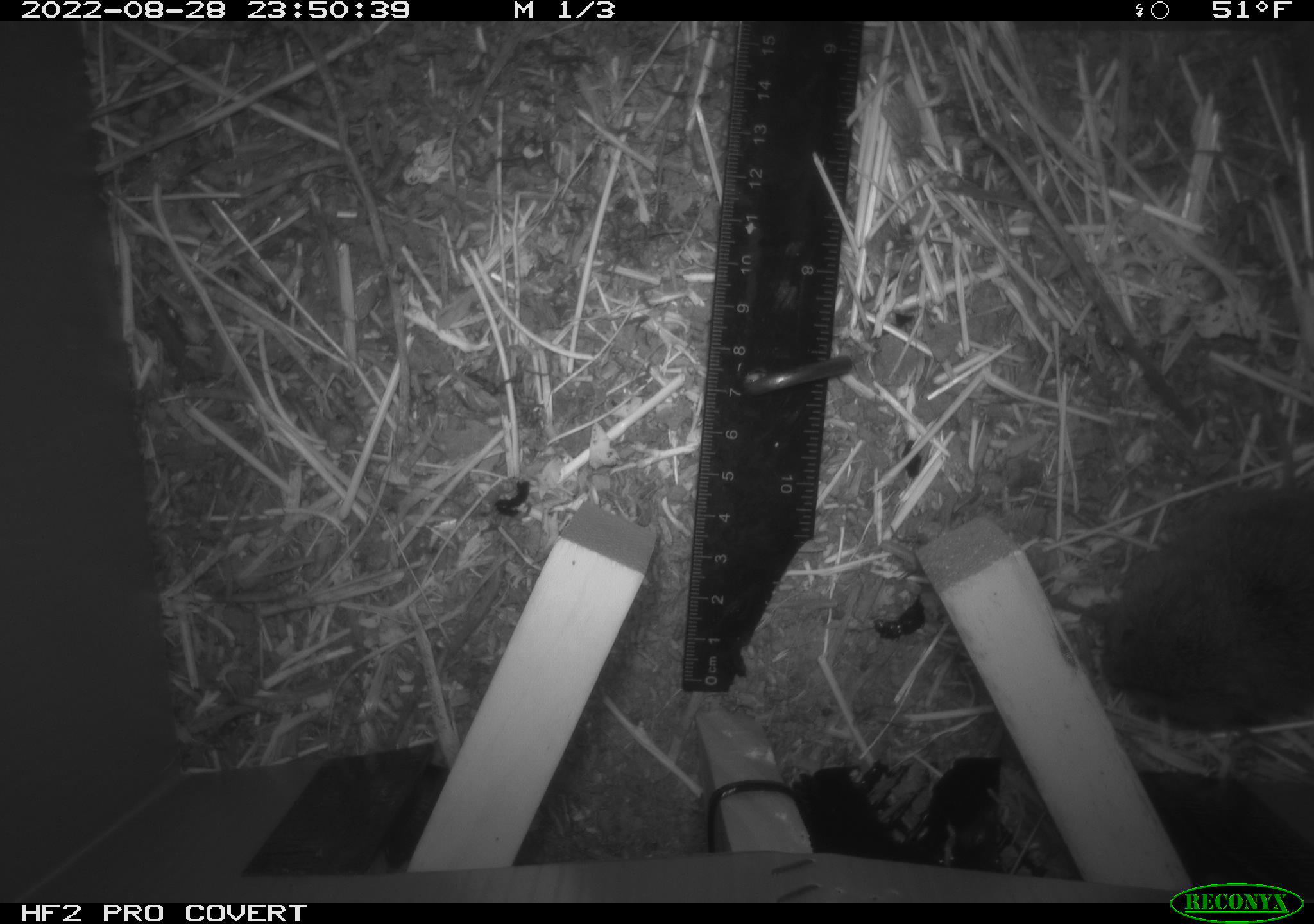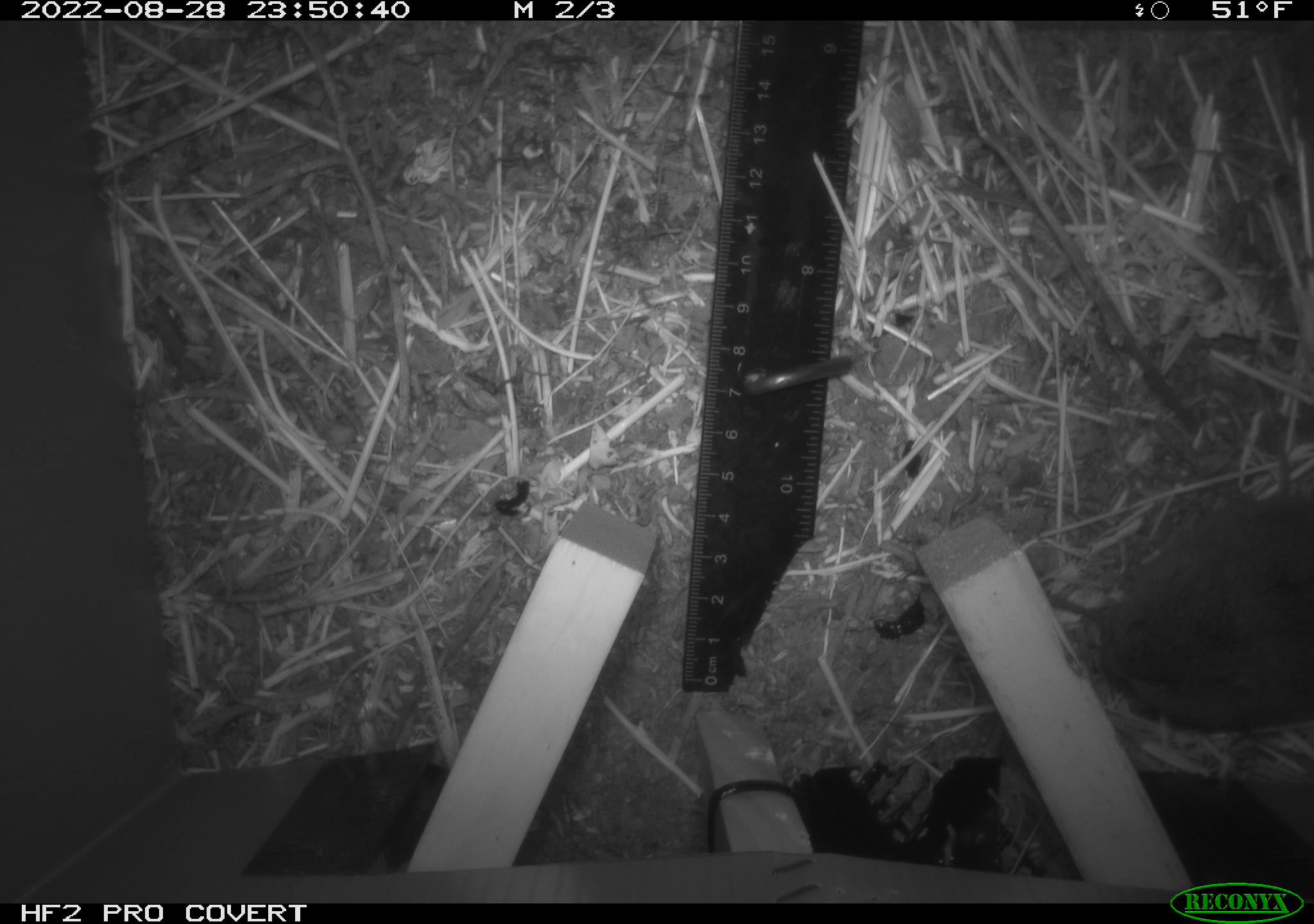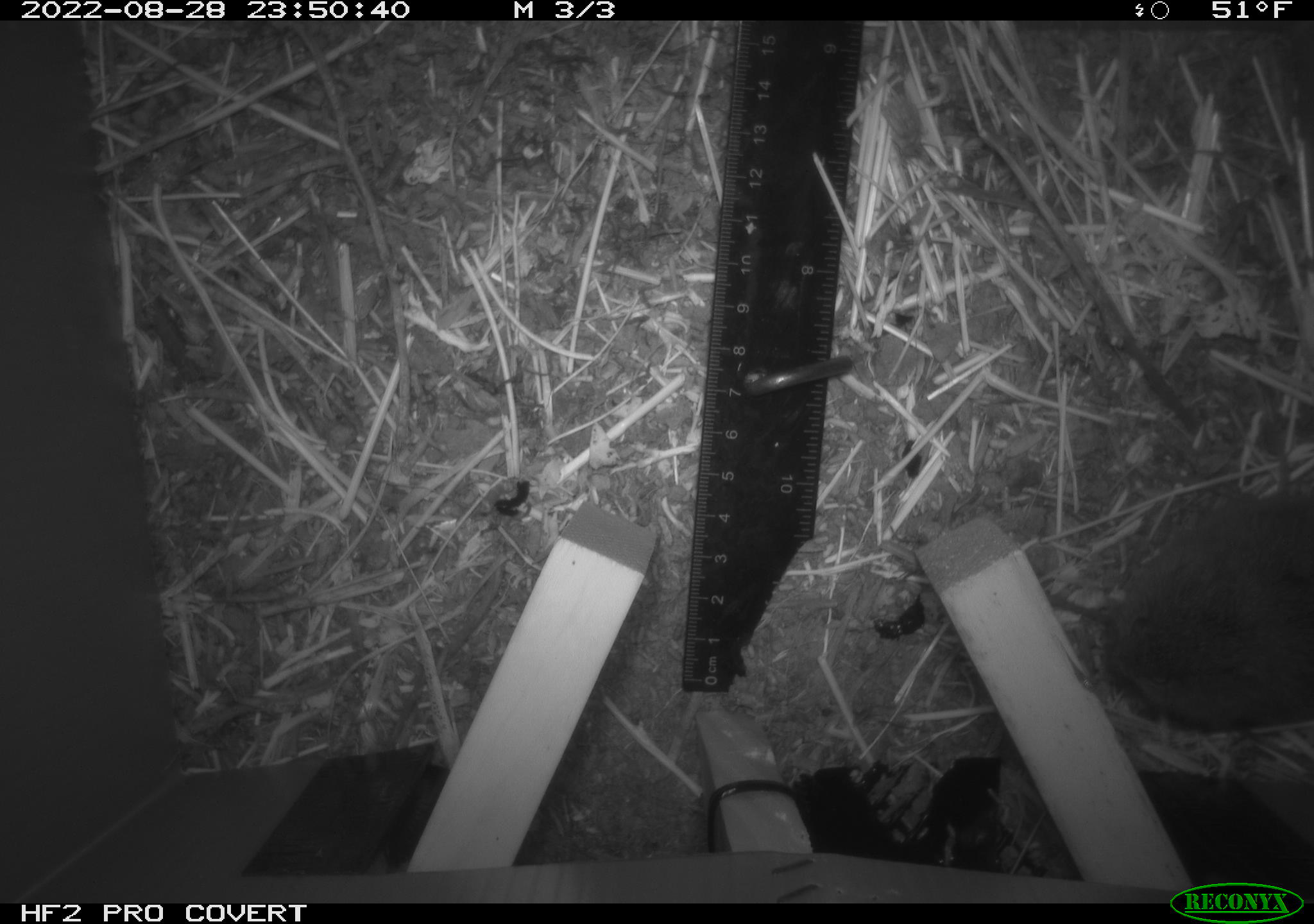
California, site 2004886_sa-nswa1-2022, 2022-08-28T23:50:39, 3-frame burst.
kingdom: Animalia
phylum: Chordata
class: Mammalia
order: Rodentia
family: Cricetidae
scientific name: Cricetidae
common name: hamsters, voles, lemmings, and allies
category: cricetidae family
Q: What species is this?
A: Cricetidae family (hamsters, voles, lemmings, and allies) (Cricetidae).